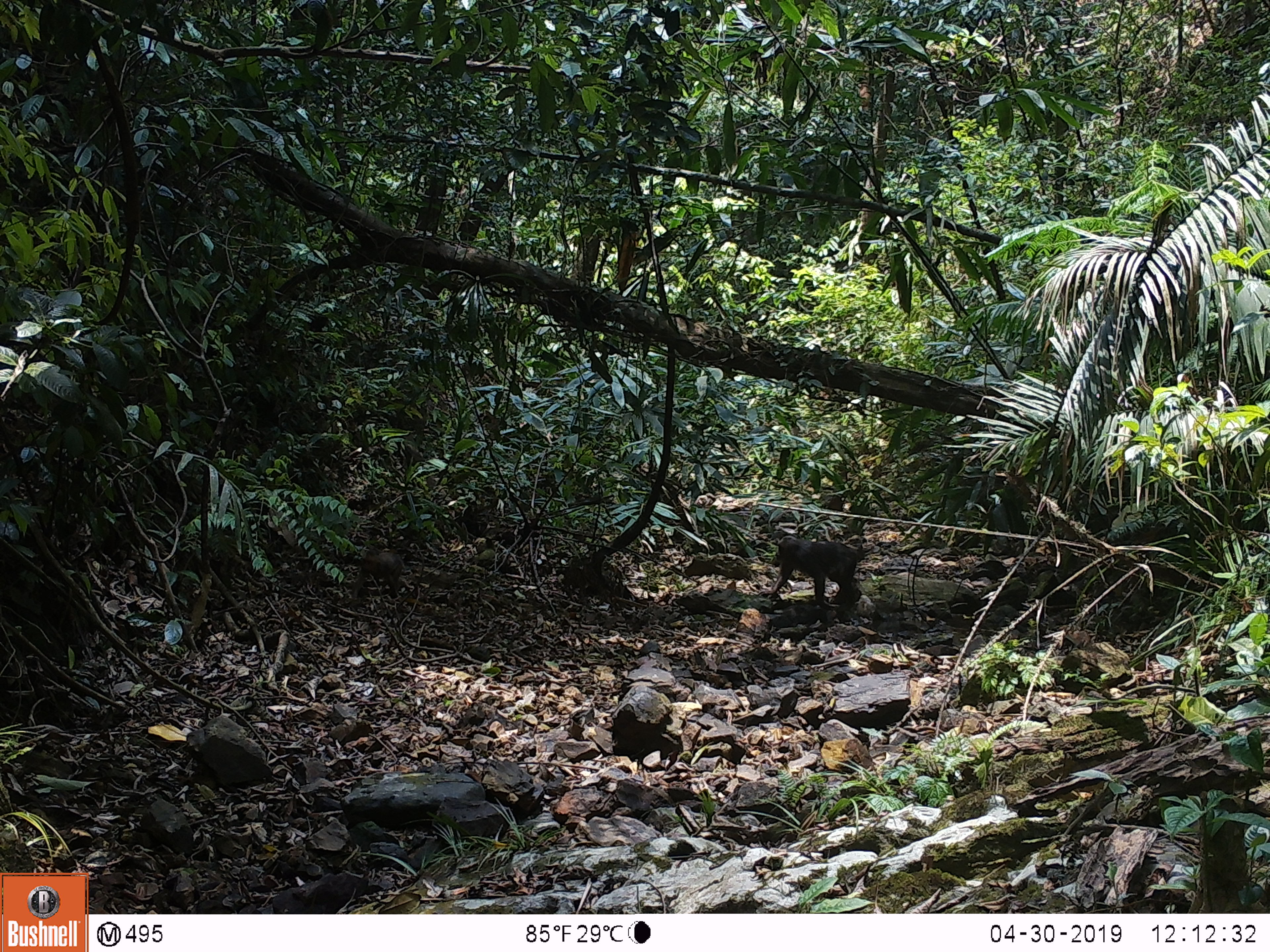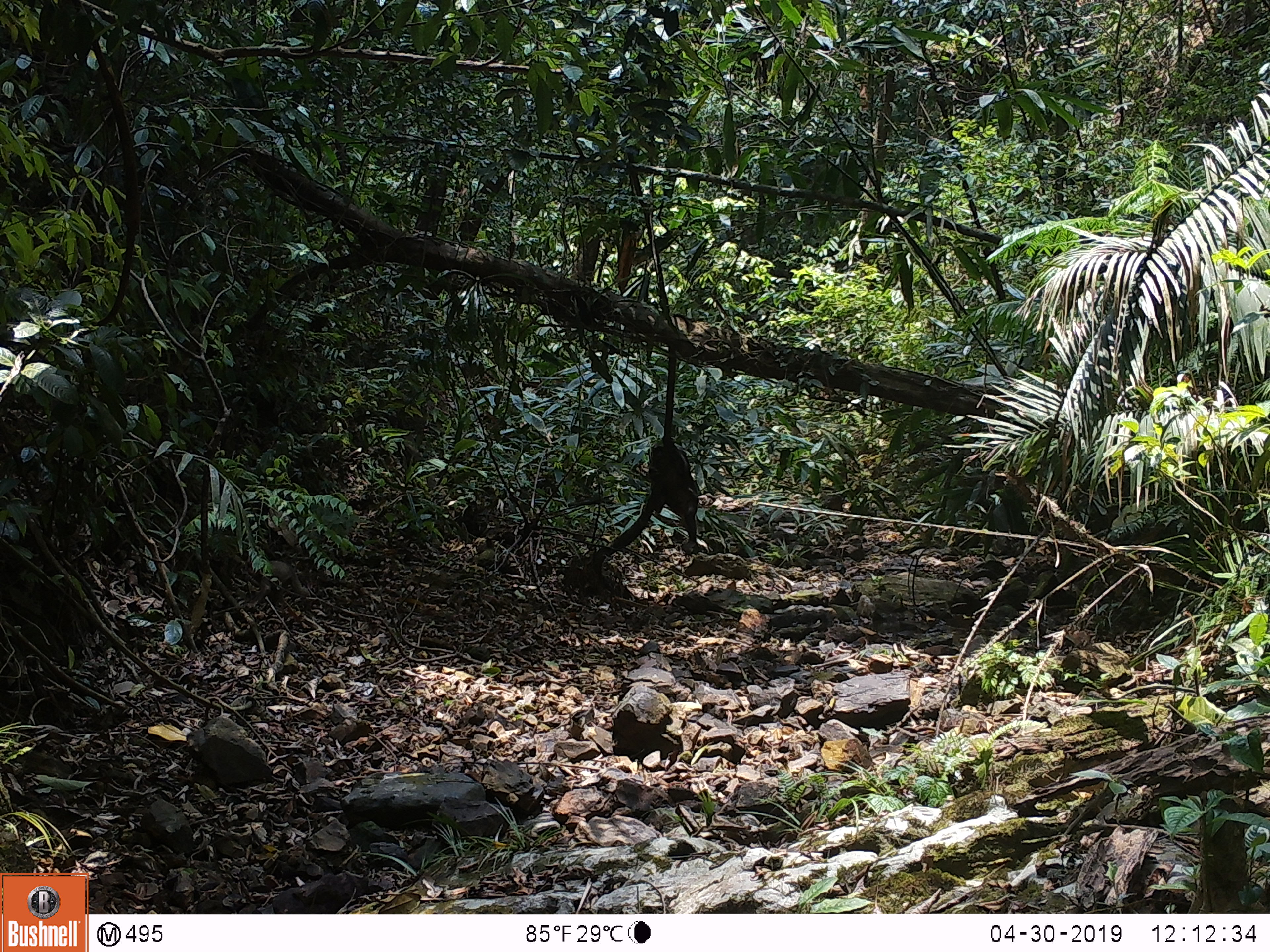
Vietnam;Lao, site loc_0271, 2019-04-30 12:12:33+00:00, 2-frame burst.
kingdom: Animalia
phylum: Chordata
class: Mammalia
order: Primates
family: Cercopithecidae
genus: Macaca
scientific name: Macaca arctoides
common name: stump-tailed macaque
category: stump tailed macaque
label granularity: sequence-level